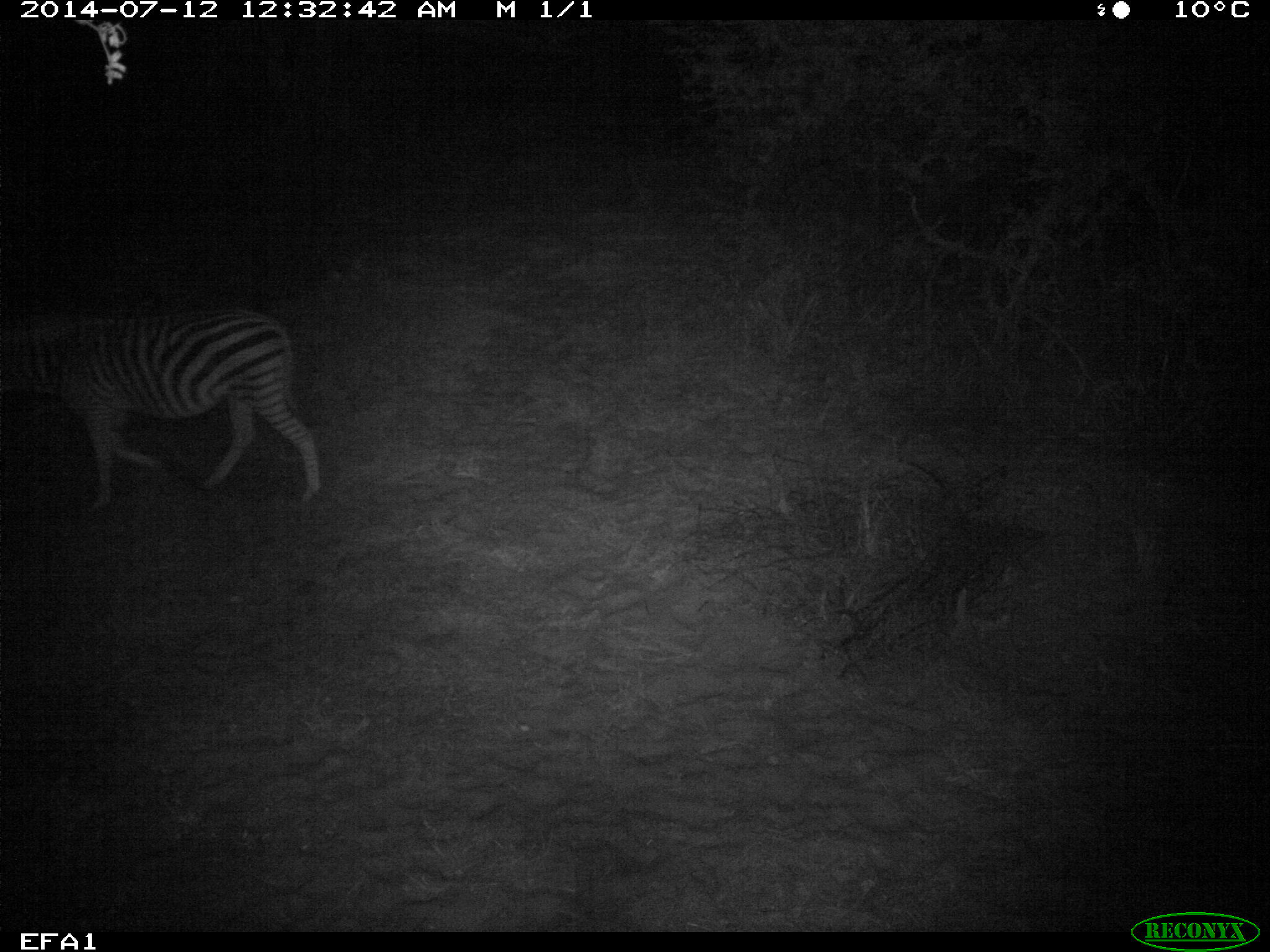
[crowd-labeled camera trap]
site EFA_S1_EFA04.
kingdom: Animalia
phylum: Chordata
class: Mammalia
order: Perissodactyla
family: Equidae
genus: Equus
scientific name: Equus quagga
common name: plains zebra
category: zebraplains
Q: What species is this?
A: Zebraplains (plains zebra) (Equus quagga).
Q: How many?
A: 1.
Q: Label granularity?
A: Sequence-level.